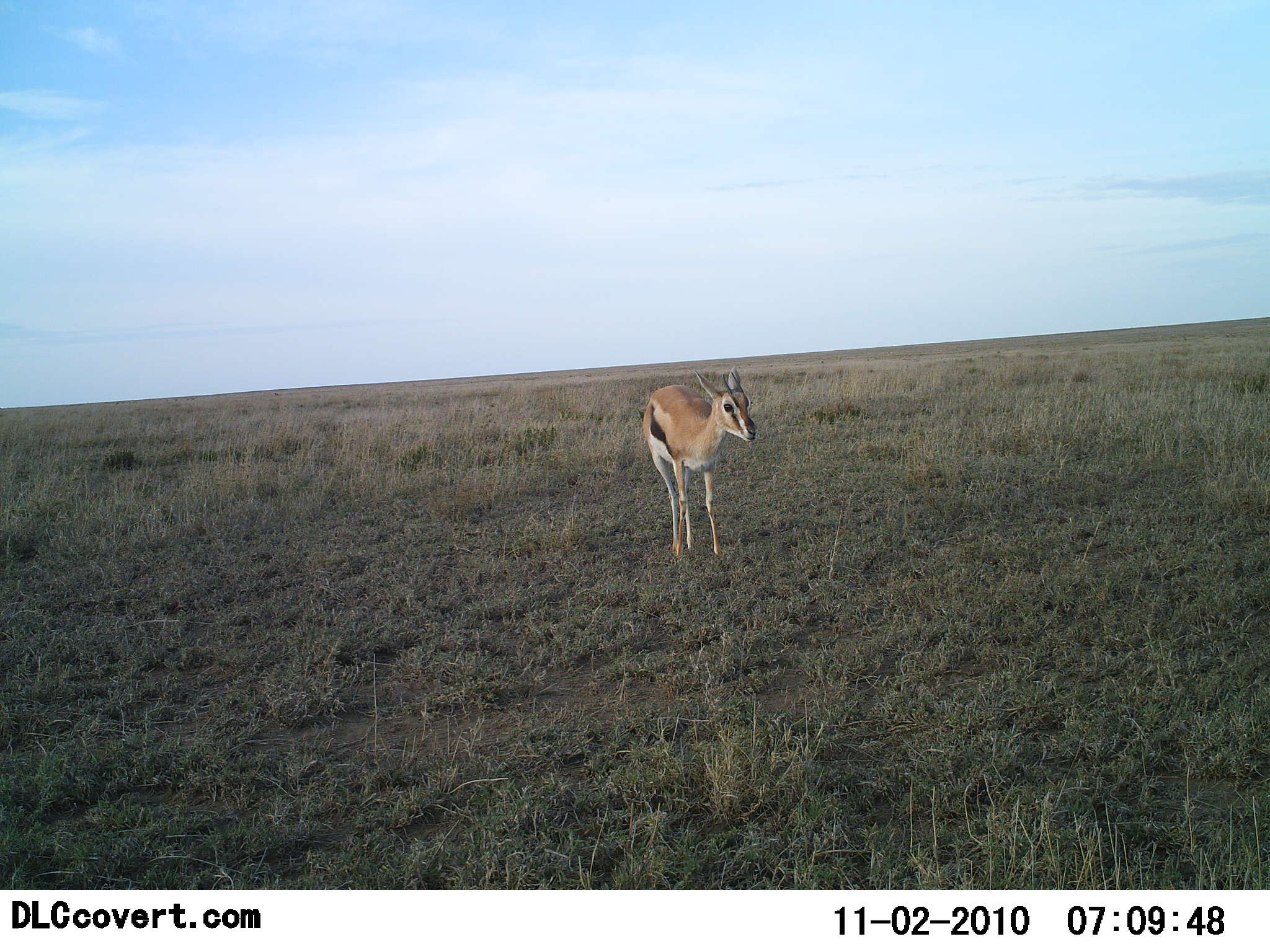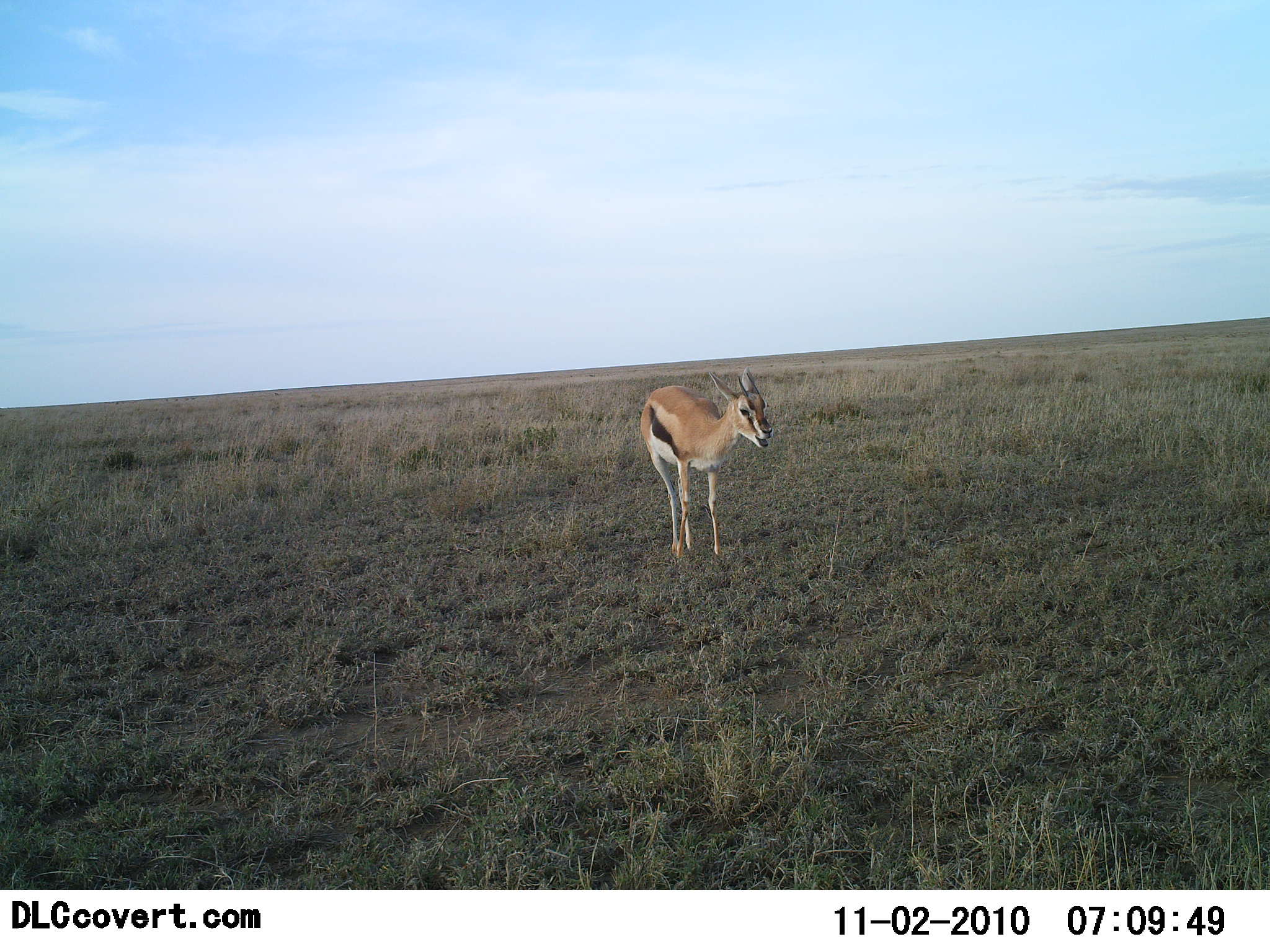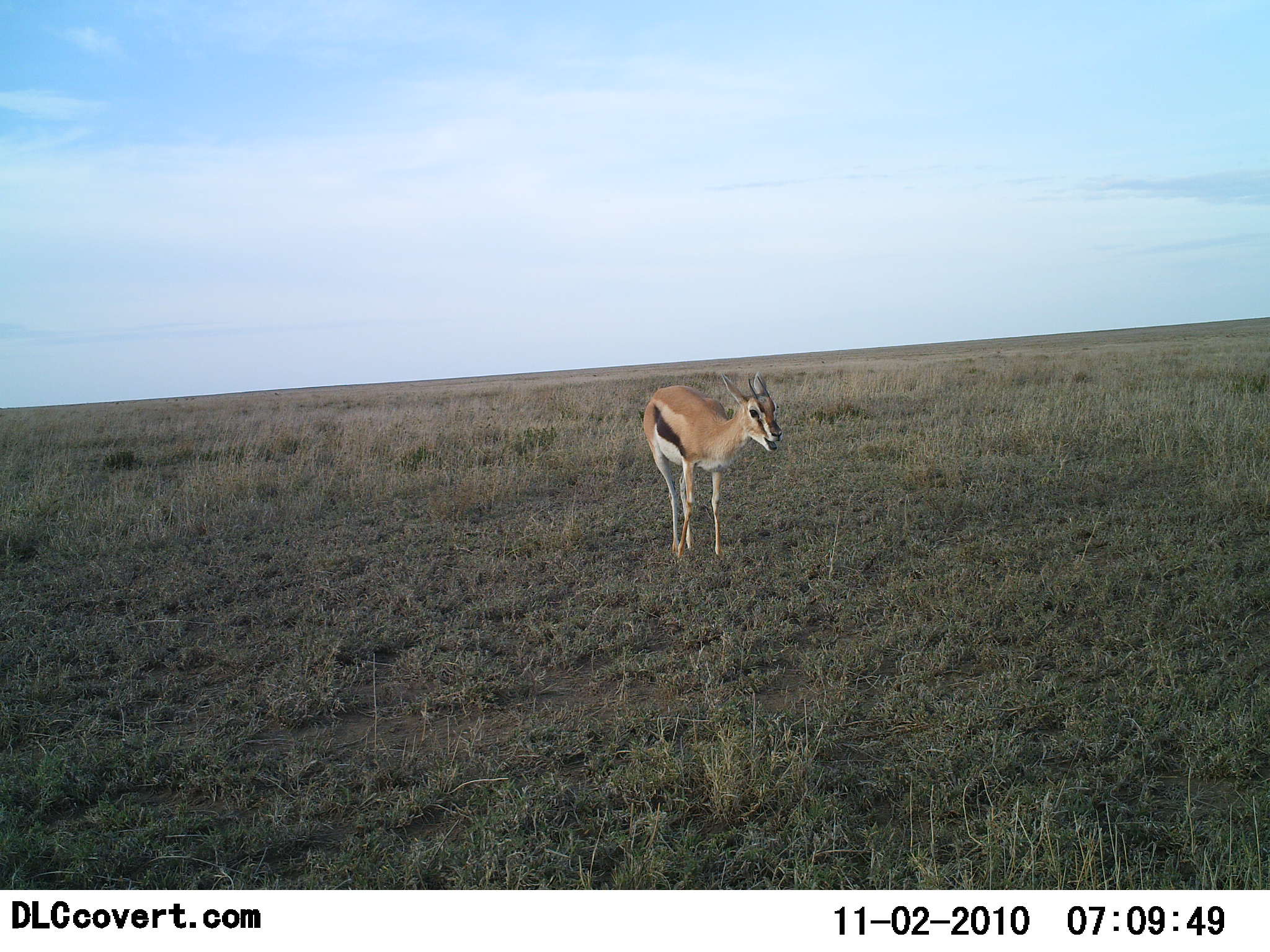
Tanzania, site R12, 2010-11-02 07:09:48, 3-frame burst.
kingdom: Animalia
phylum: Chordata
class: Mammalia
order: Artiodactyla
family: Bovidae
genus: Eudorcas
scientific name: Eudorcas thomsonii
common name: thomson's gazelle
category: gazellethomsons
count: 1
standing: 80%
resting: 0%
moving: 15%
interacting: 5%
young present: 0%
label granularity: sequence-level